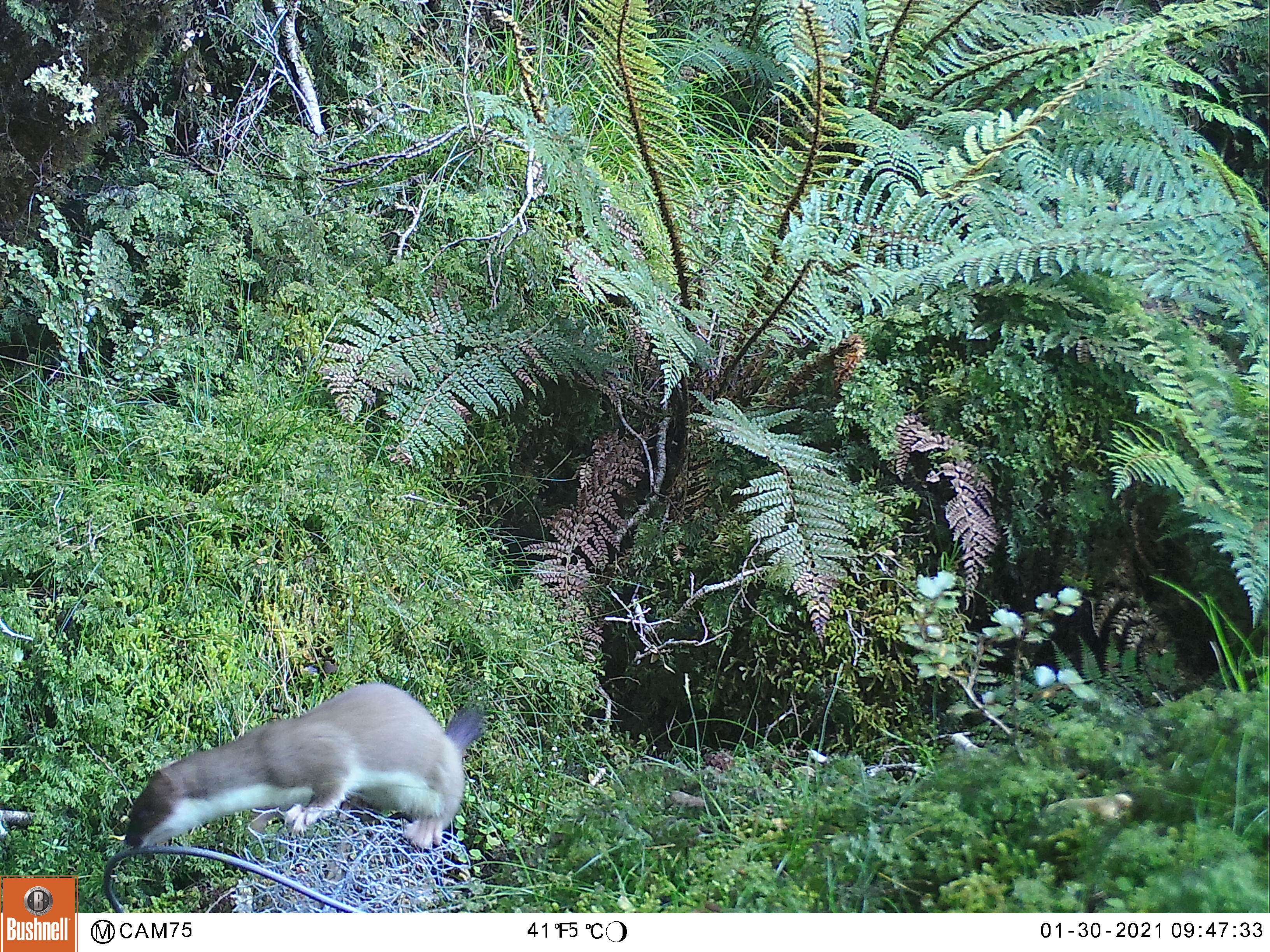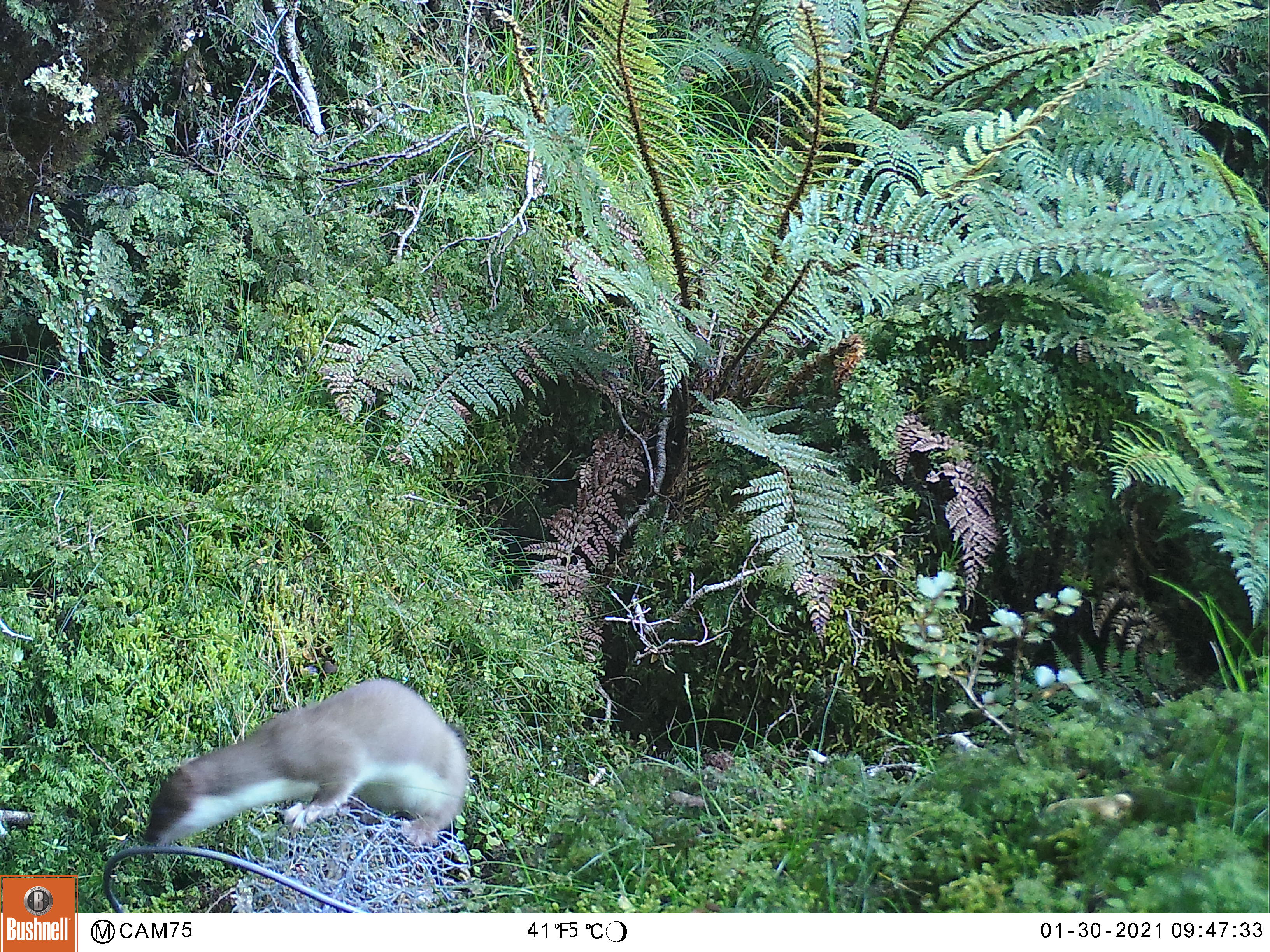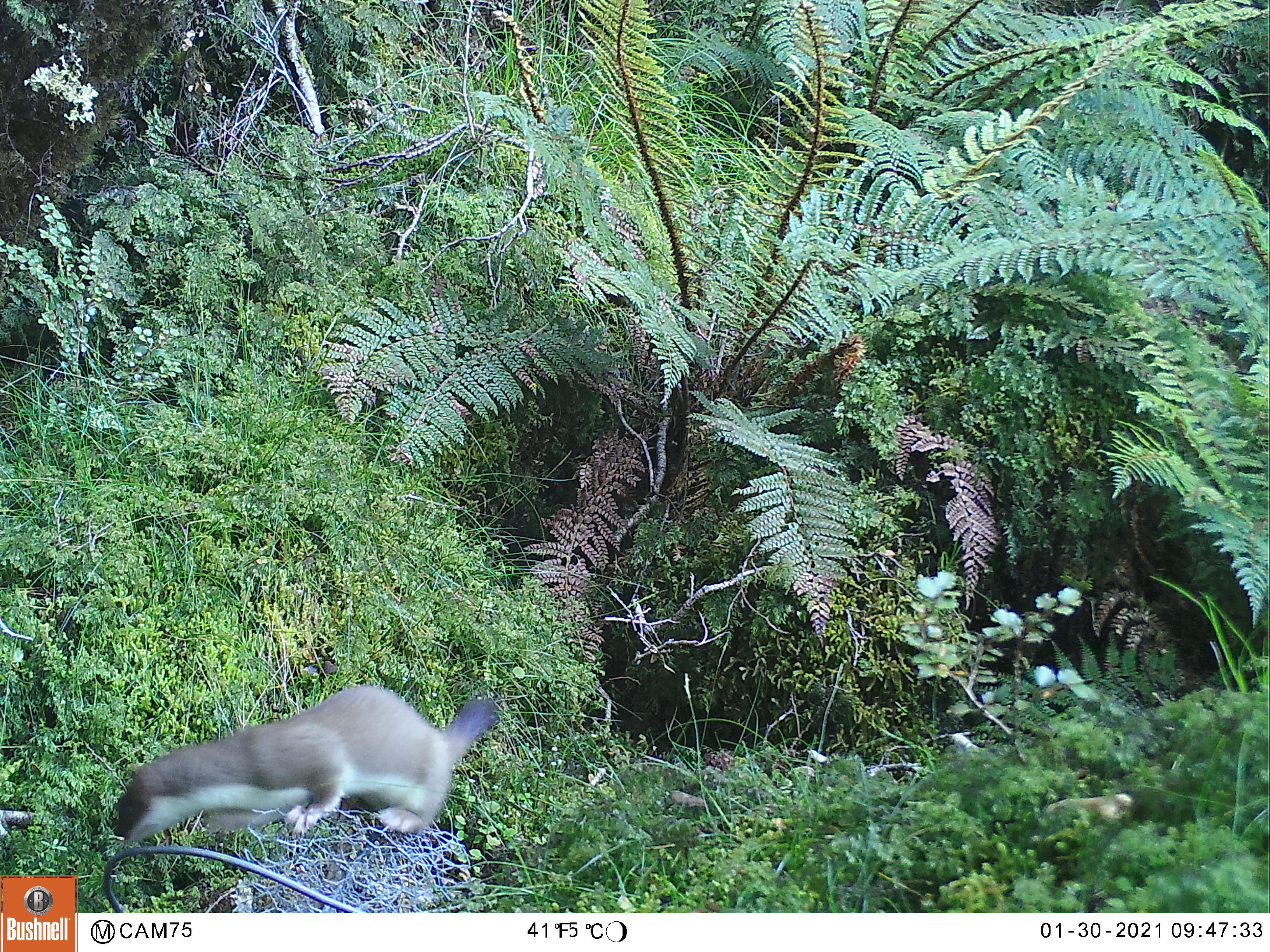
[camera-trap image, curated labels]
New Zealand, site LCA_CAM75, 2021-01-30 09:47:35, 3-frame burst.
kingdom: Animalia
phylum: Chordata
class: Mammalia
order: Carnivora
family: Mustelidae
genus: Mustela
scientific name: Mustela erminea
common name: stoat